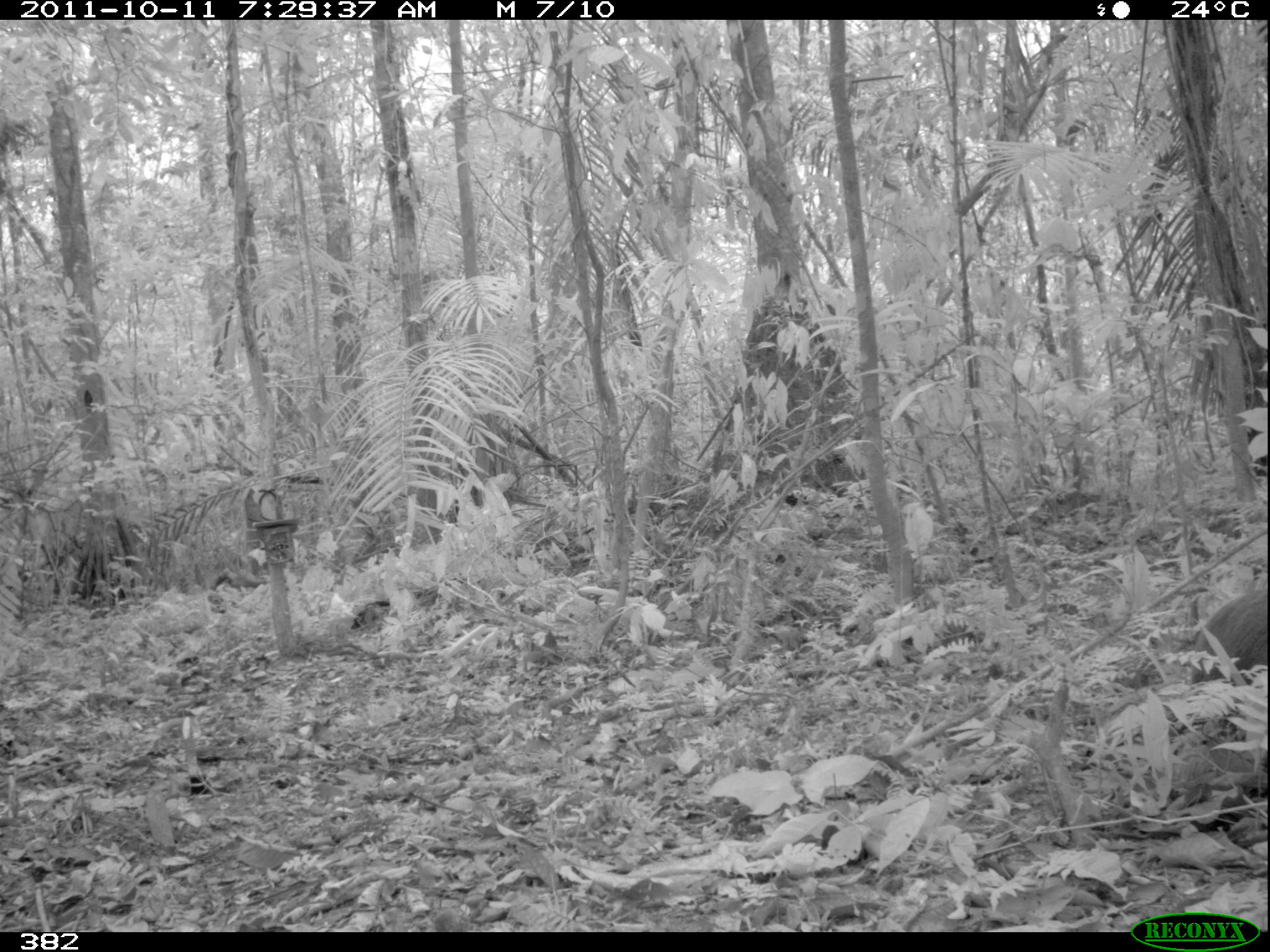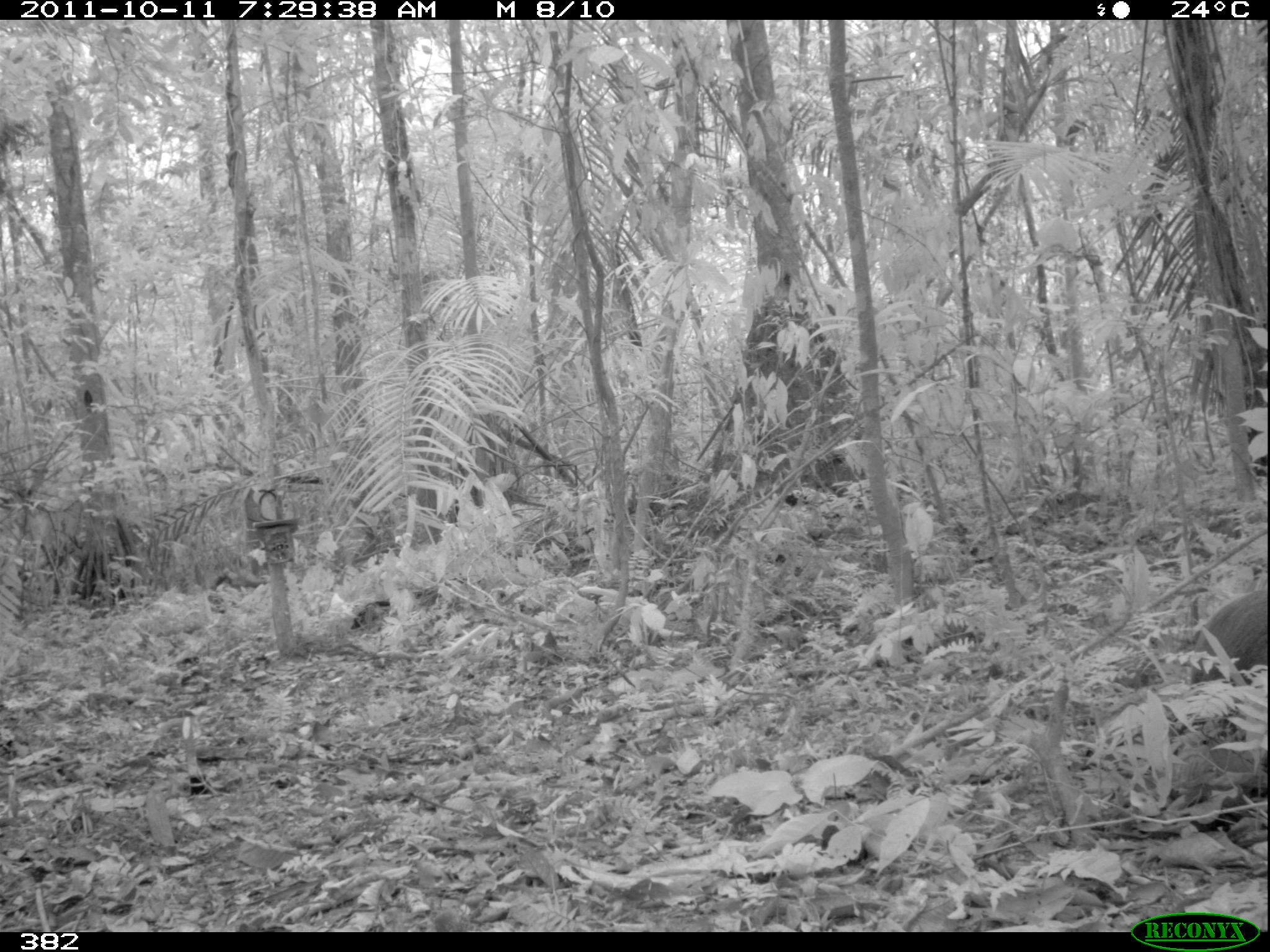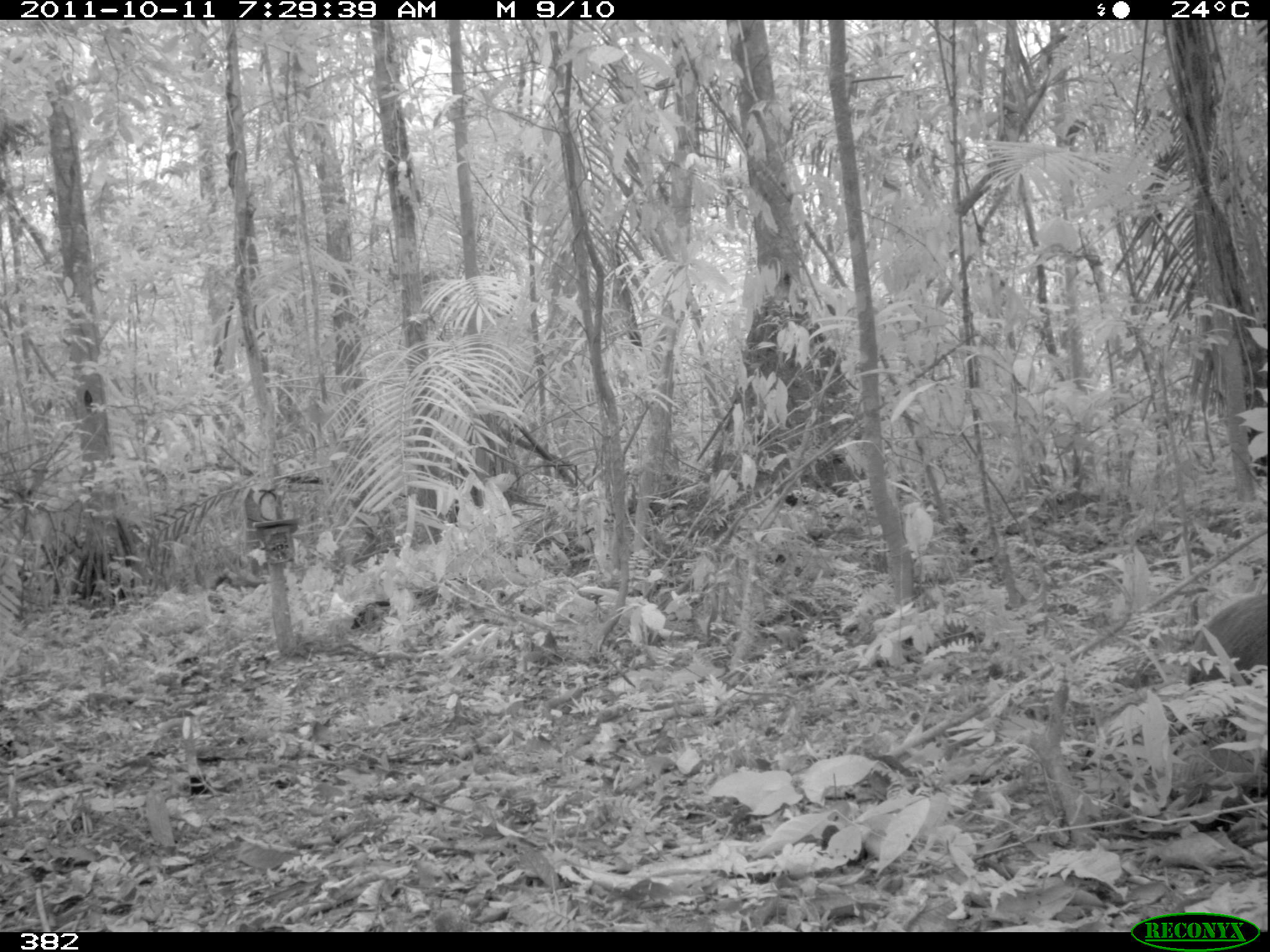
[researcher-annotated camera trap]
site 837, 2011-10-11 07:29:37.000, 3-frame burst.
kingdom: Animalia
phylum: Chordata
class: Mammalia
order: Rodentia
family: Dasyproctidae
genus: Dasyprocta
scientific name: Dasyprocta punctata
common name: central american agouti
Dasyprocta punctata (central american agouti).